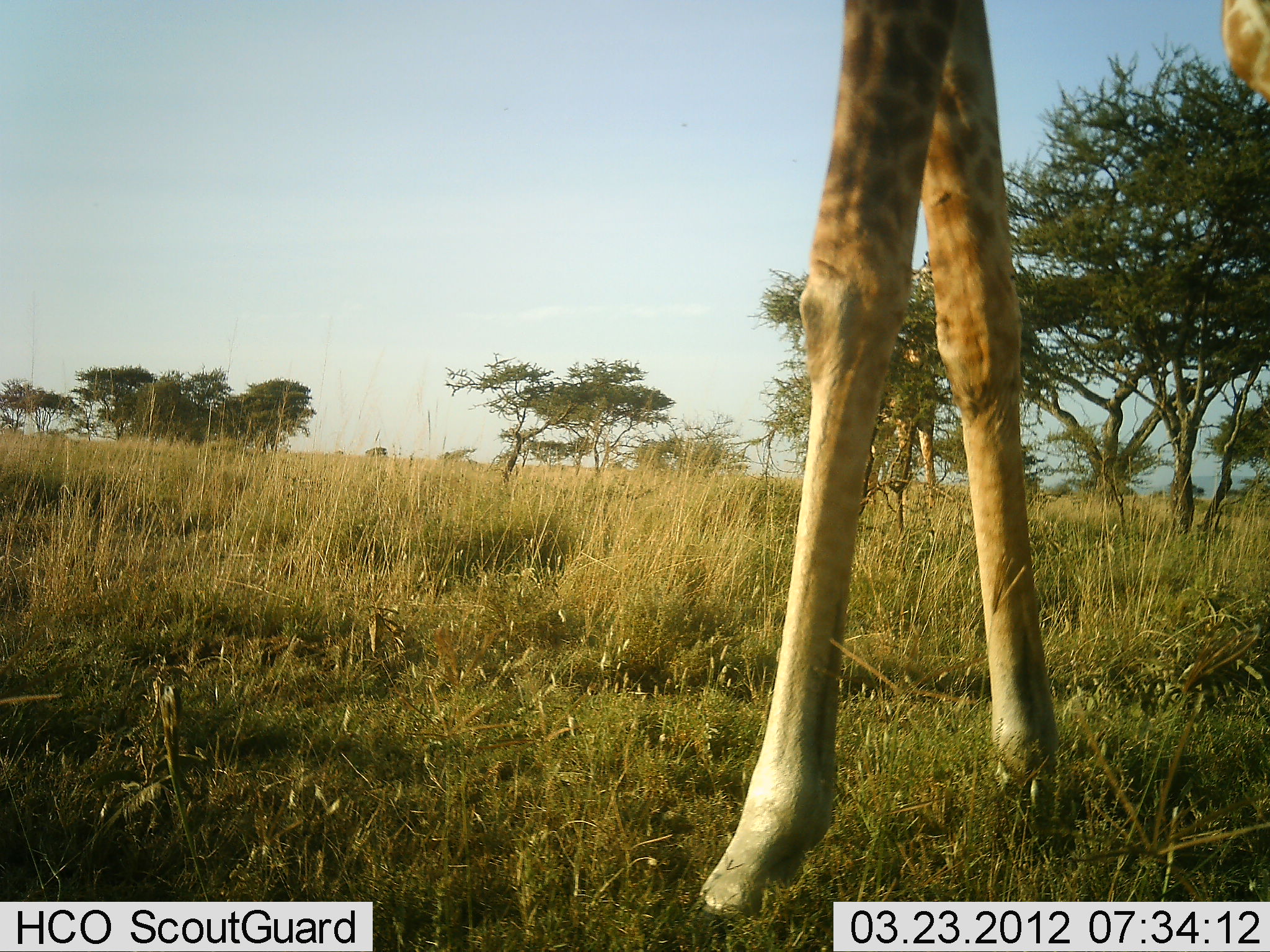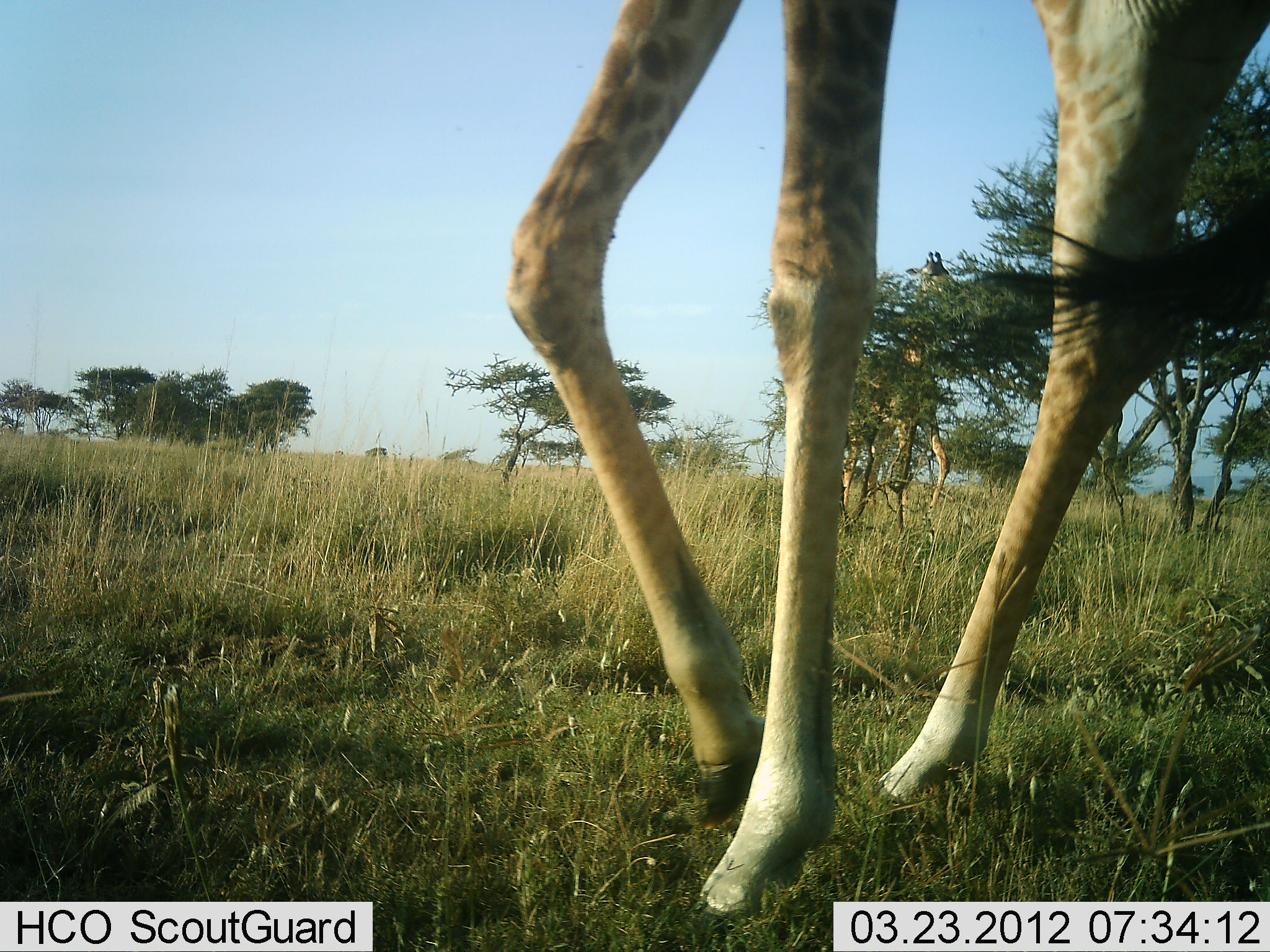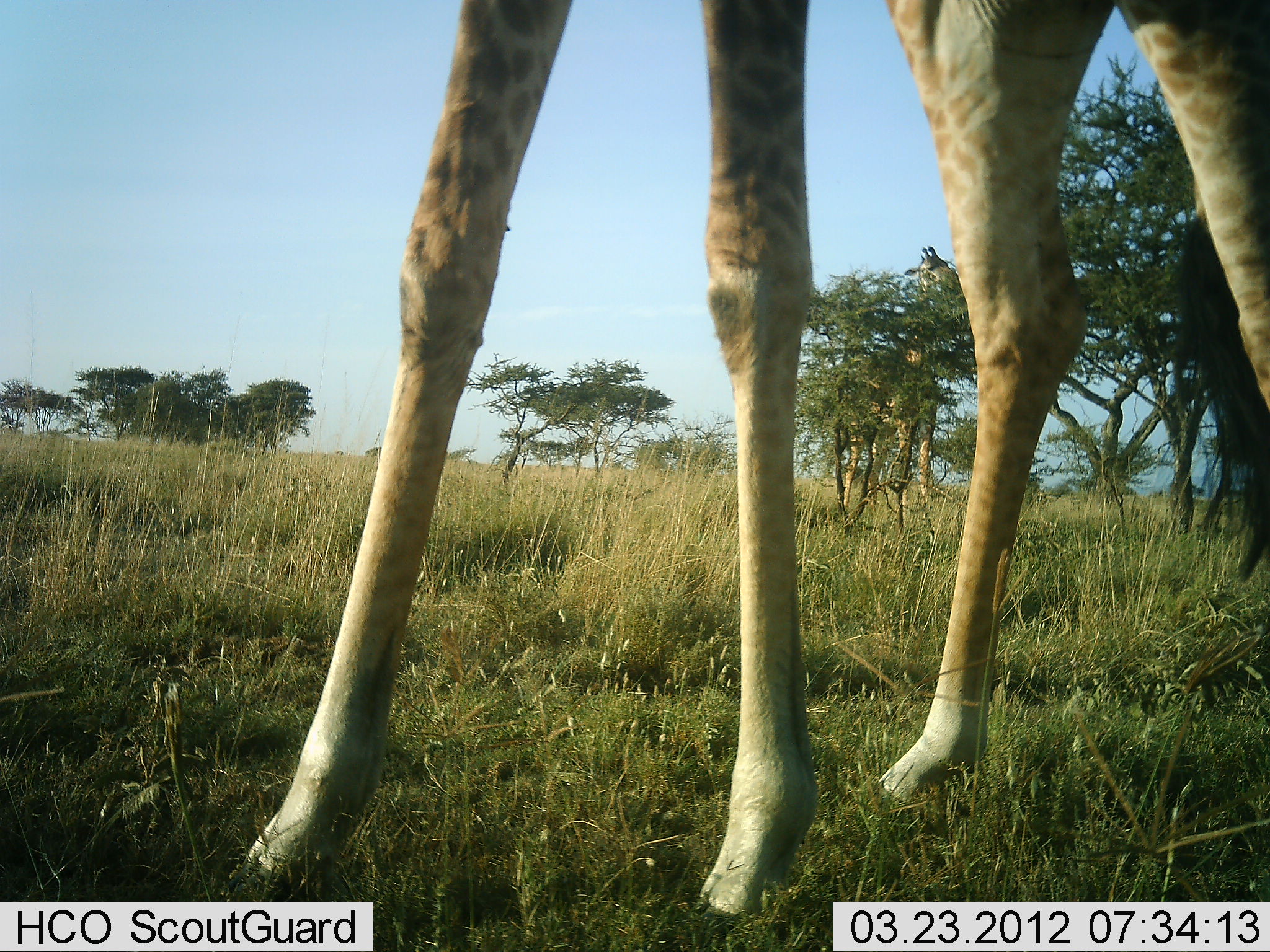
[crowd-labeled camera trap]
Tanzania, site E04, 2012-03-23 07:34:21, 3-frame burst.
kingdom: Animalia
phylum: Chordata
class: Mammalia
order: Artiodactyla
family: Giraffidae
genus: Giraffa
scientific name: Giraffa camelopardalis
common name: giraffe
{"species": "giraffe (Giraffa camelopardalis)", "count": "2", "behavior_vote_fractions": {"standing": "15%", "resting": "0%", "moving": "85%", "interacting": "0%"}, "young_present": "0%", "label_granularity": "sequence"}